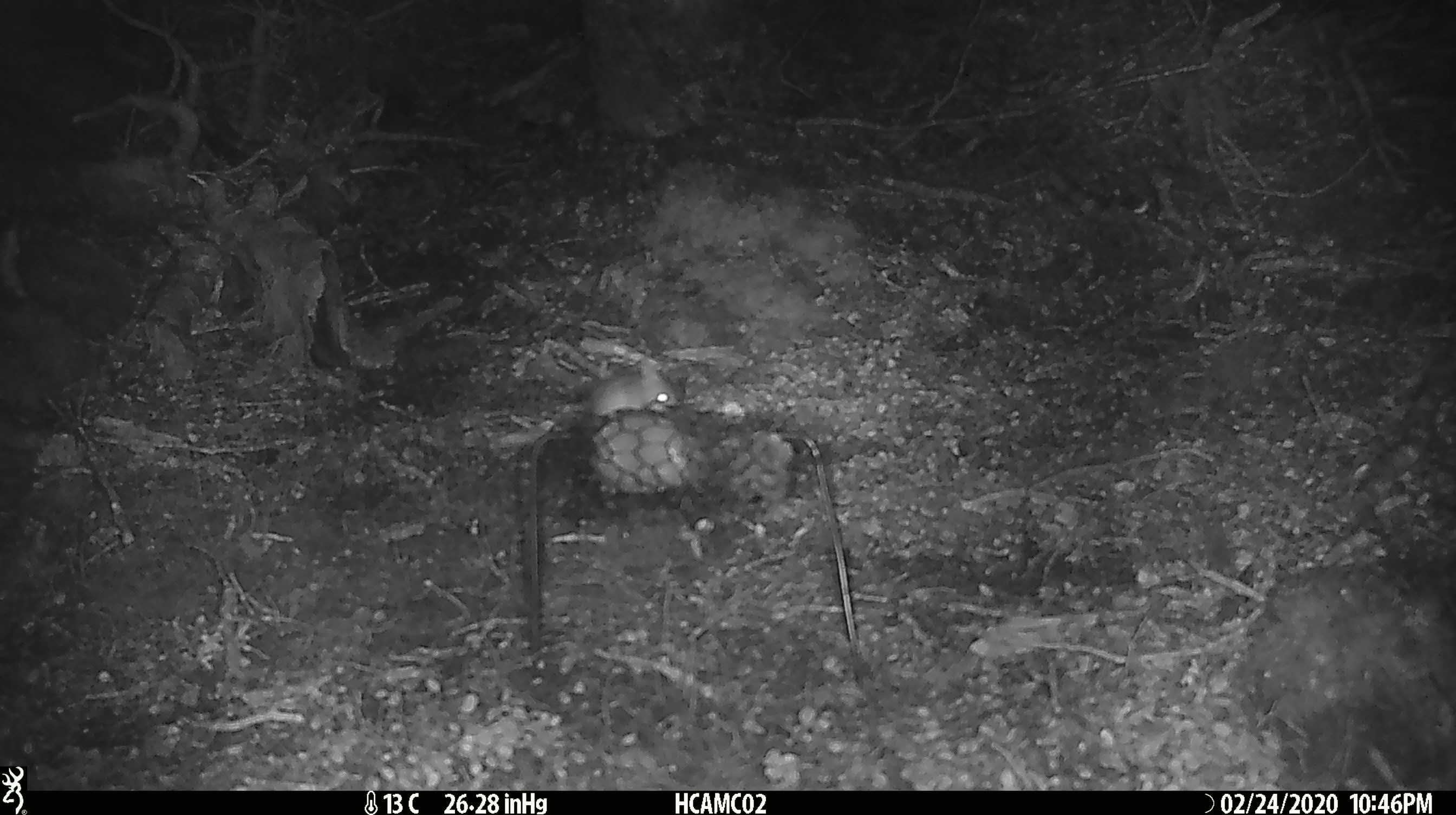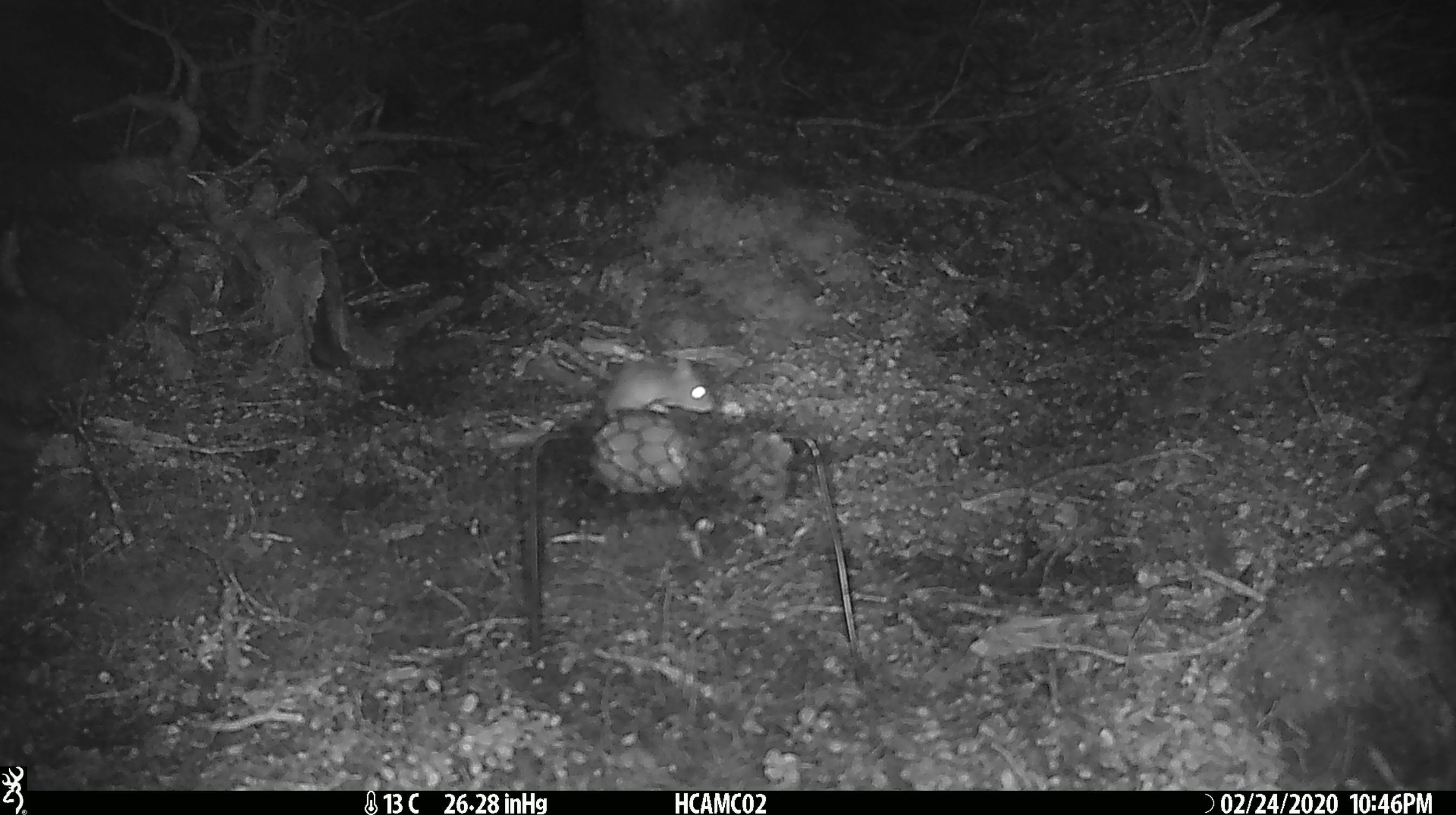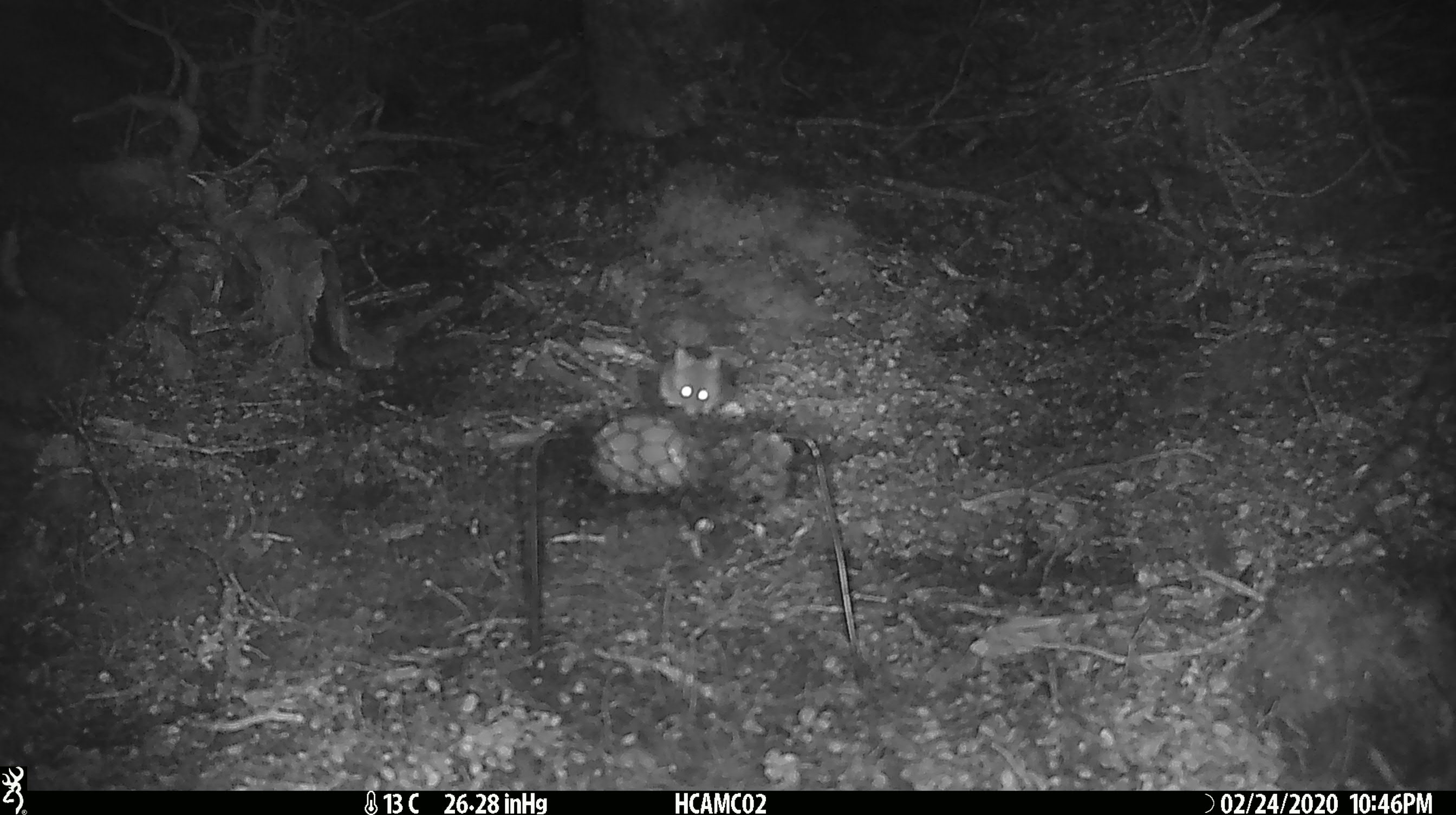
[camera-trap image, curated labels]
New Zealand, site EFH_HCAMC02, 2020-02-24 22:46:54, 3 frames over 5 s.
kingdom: Animalia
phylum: Chordata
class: Mammalia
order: Rodentia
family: Muridae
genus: Mus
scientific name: Mus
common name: mouse